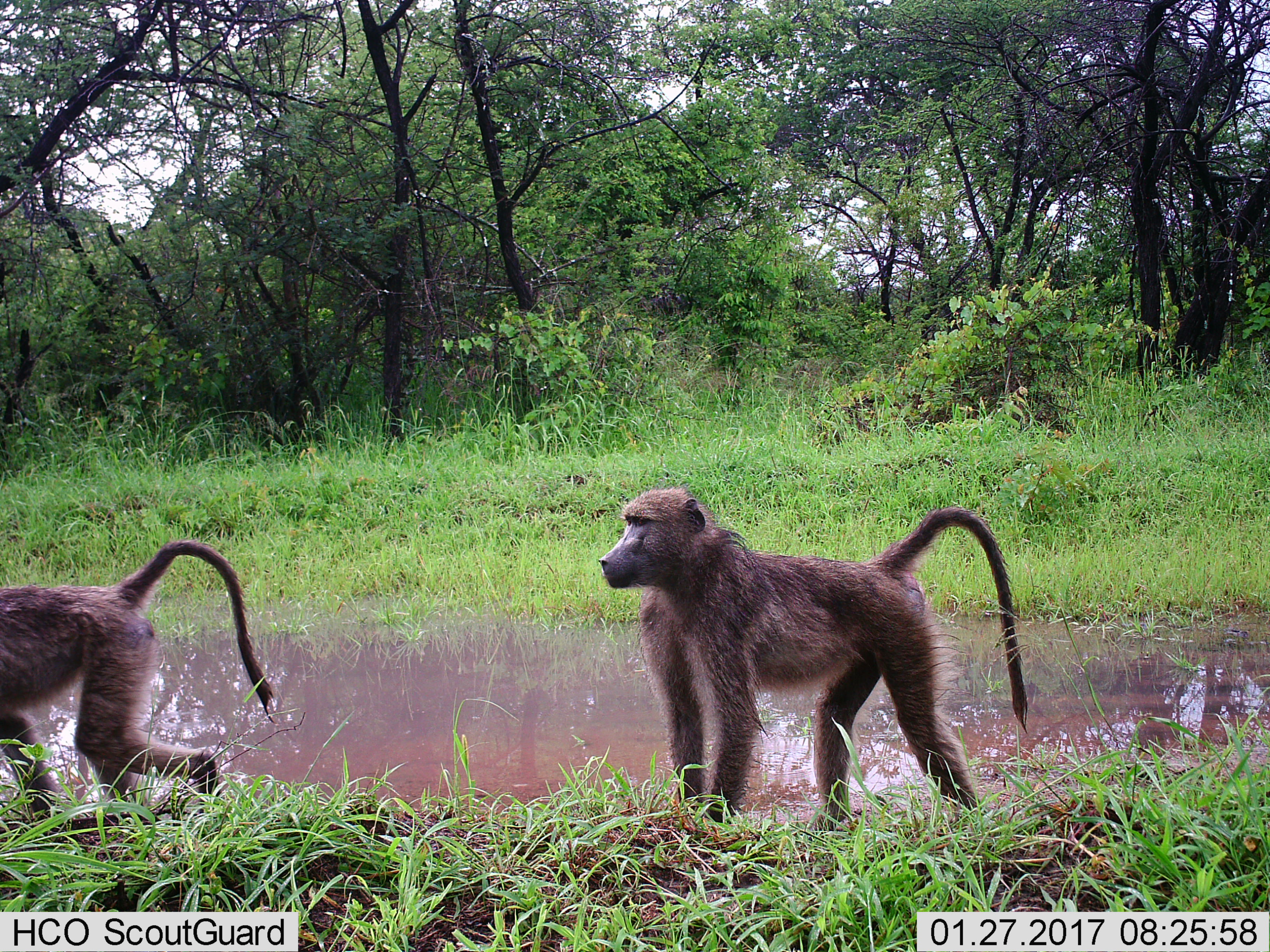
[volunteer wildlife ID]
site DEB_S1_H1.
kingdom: Animalia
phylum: Chordata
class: Mammalia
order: Primates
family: Cercopithecidae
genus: Papio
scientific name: Papio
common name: baboon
Baboon (Papio), count 2. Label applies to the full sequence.